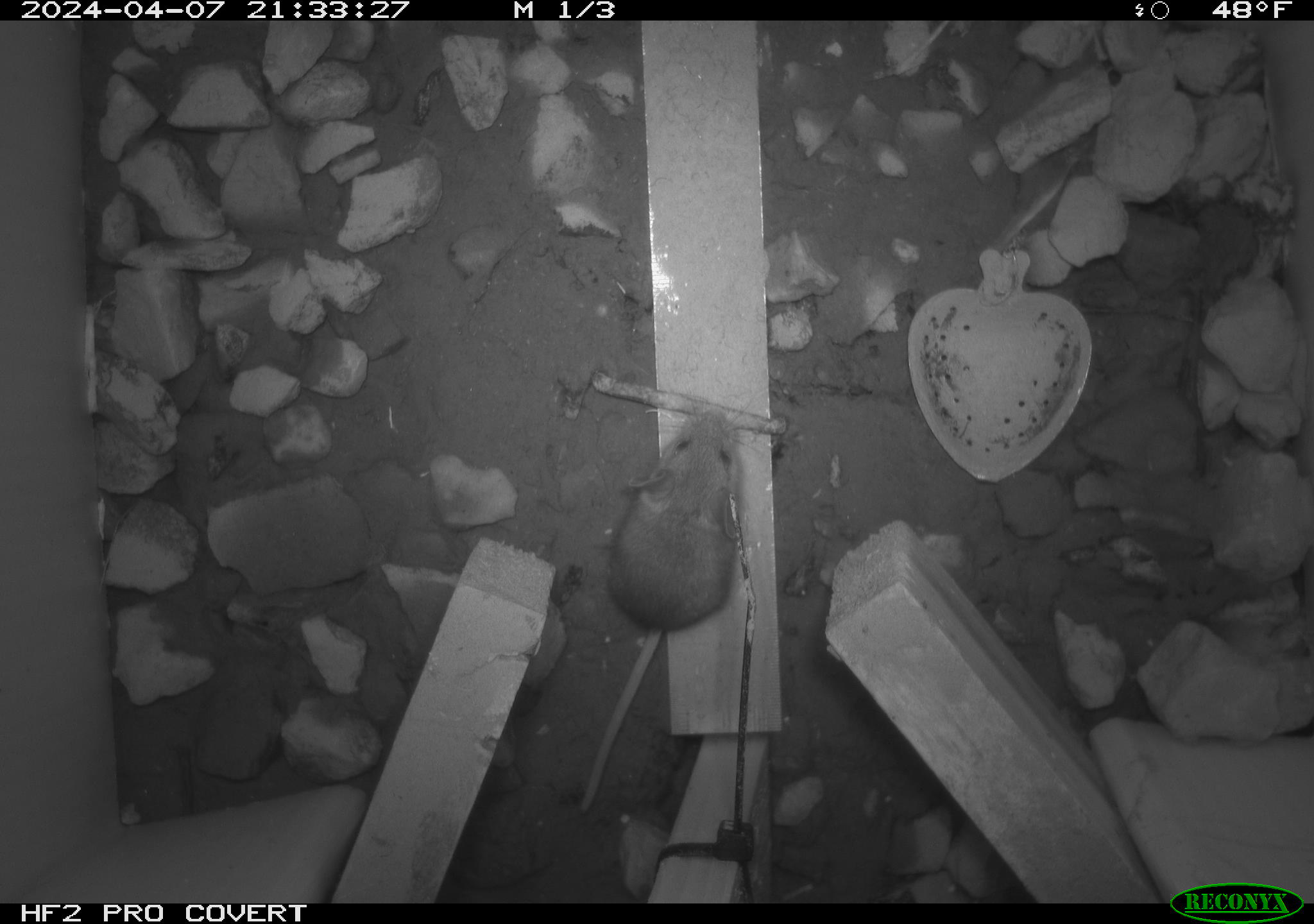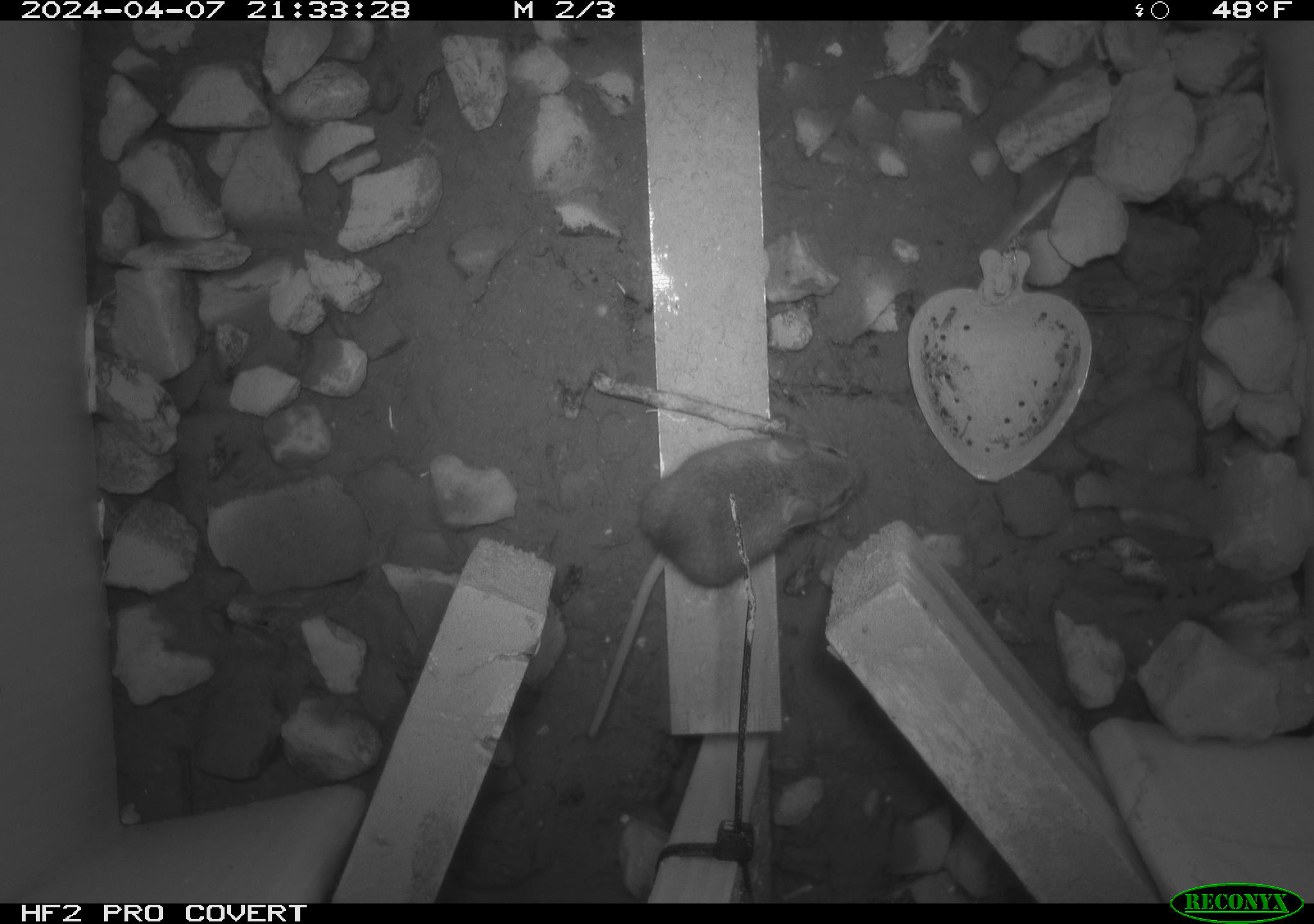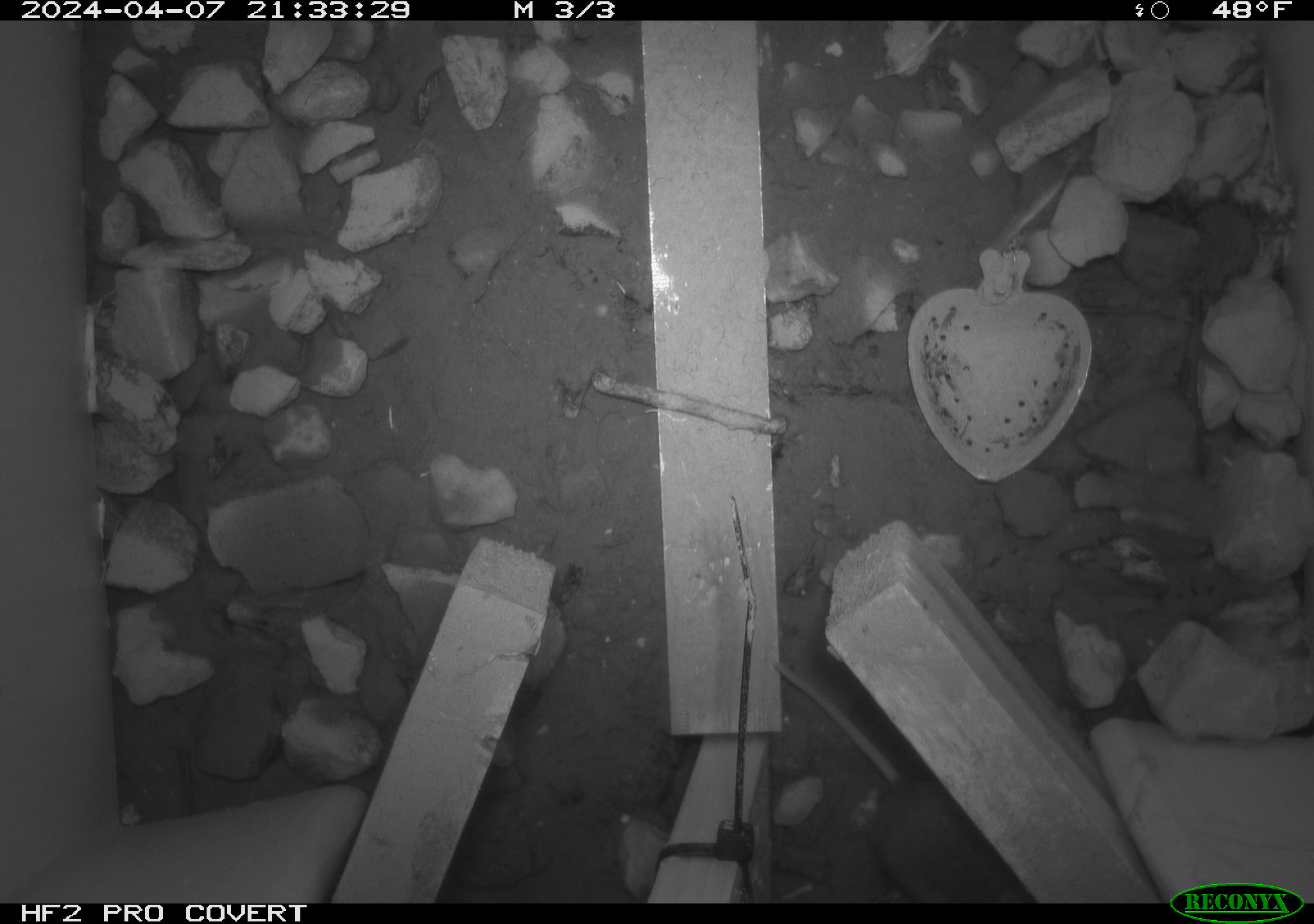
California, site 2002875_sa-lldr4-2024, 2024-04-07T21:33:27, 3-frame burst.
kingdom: Animalia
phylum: Chordata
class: Mammalia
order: Rodentia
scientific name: Rodentia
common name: mouse species